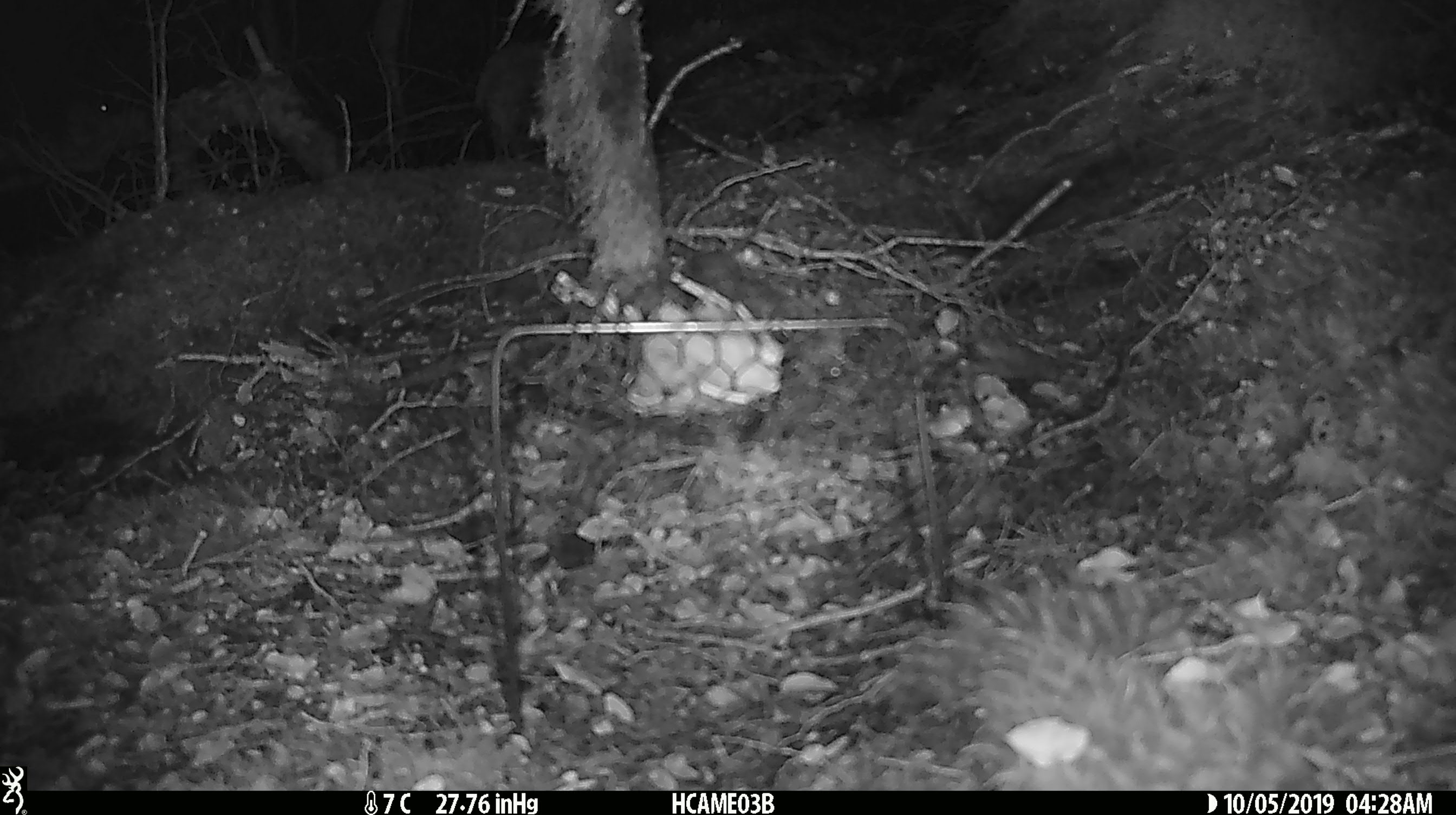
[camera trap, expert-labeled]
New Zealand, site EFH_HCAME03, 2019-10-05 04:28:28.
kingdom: Animalia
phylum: Chordata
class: Mammalia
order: Rodentia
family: Muridae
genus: Mus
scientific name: Mus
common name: mouse